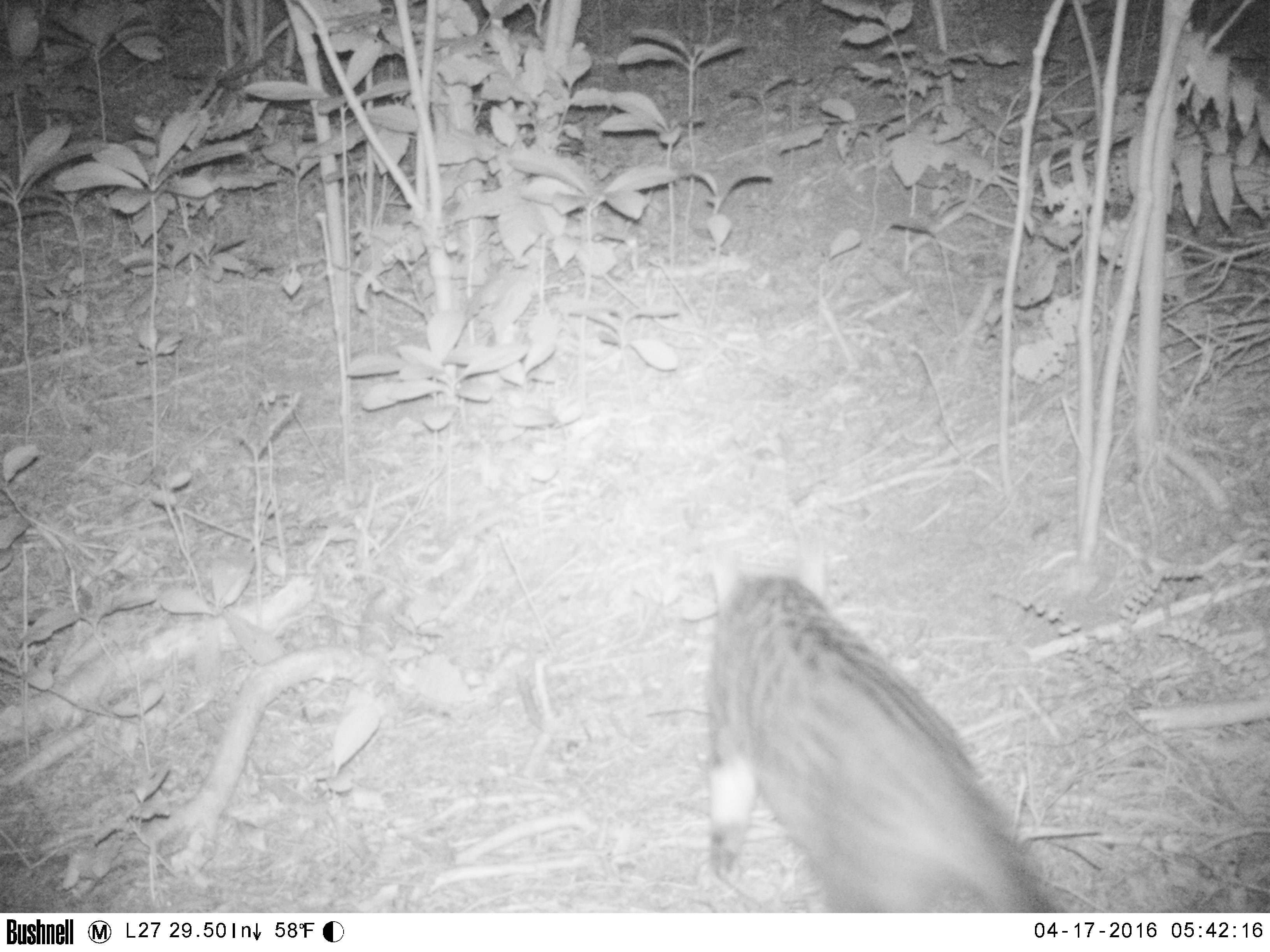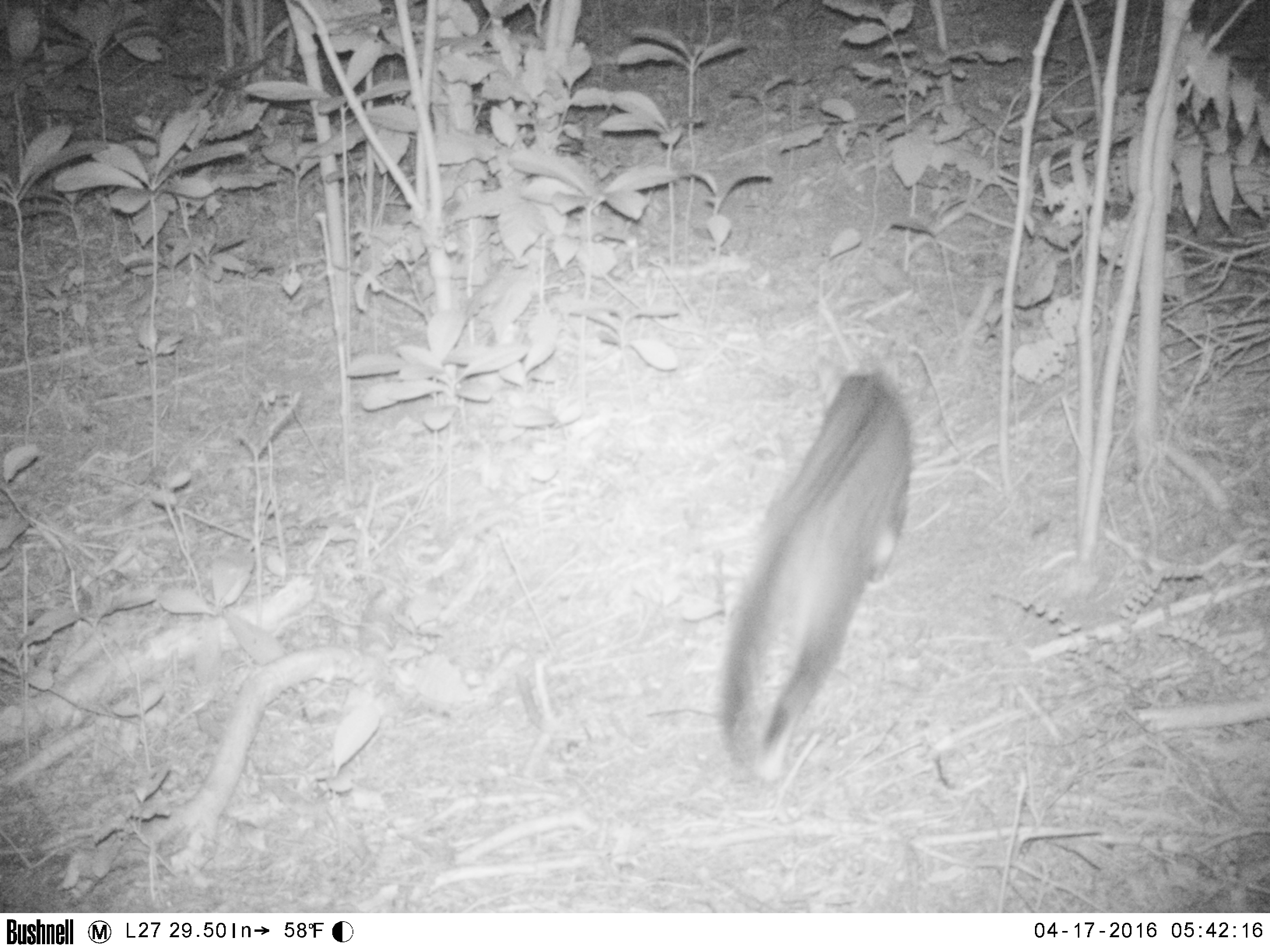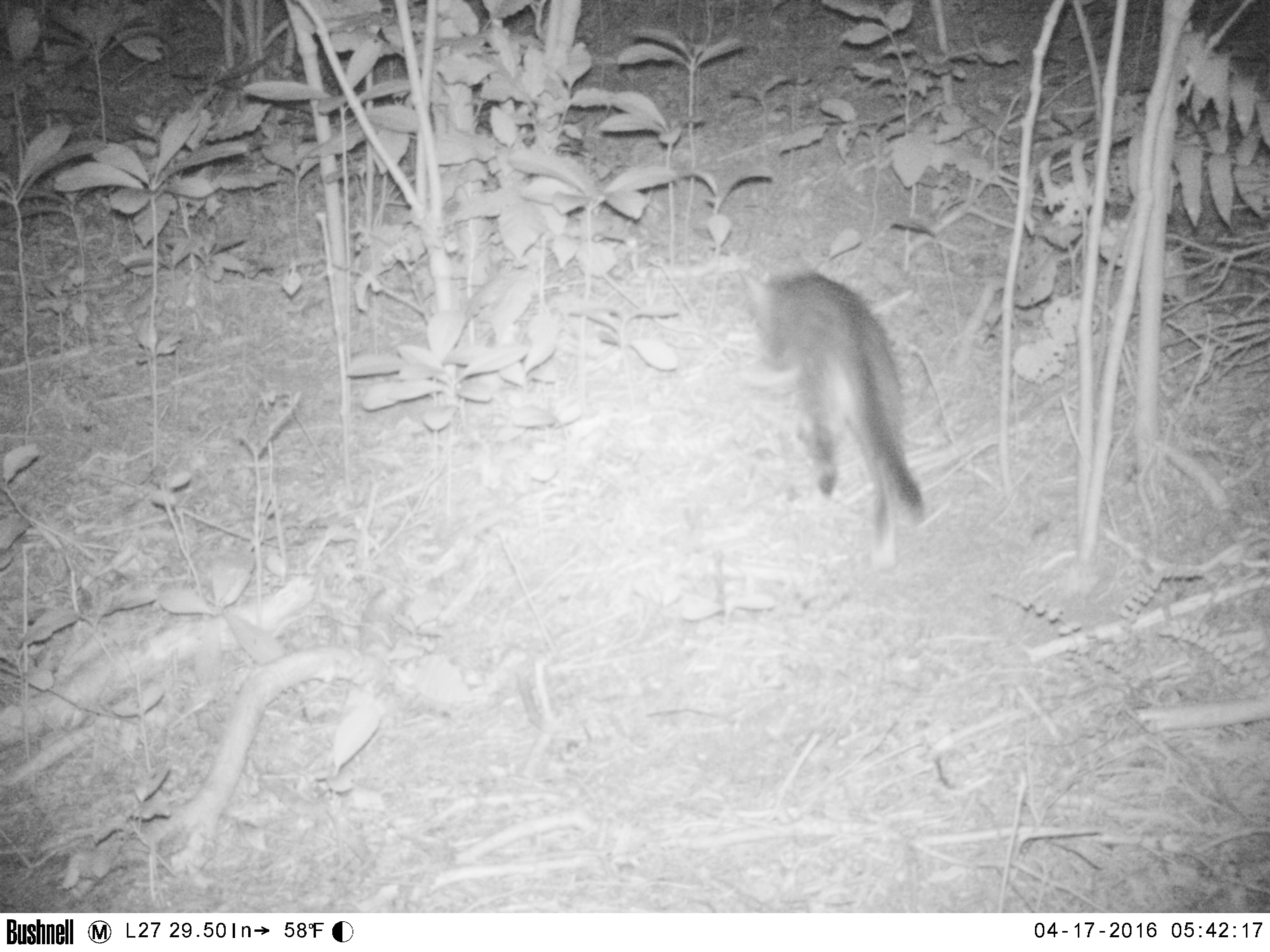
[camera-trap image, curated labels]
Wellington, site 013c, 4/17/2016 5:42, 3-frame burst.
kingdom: Animalia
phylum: Chordata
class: Mammalia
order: Carnivora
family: Felidae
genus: Felis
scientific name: Felis catus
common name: cat